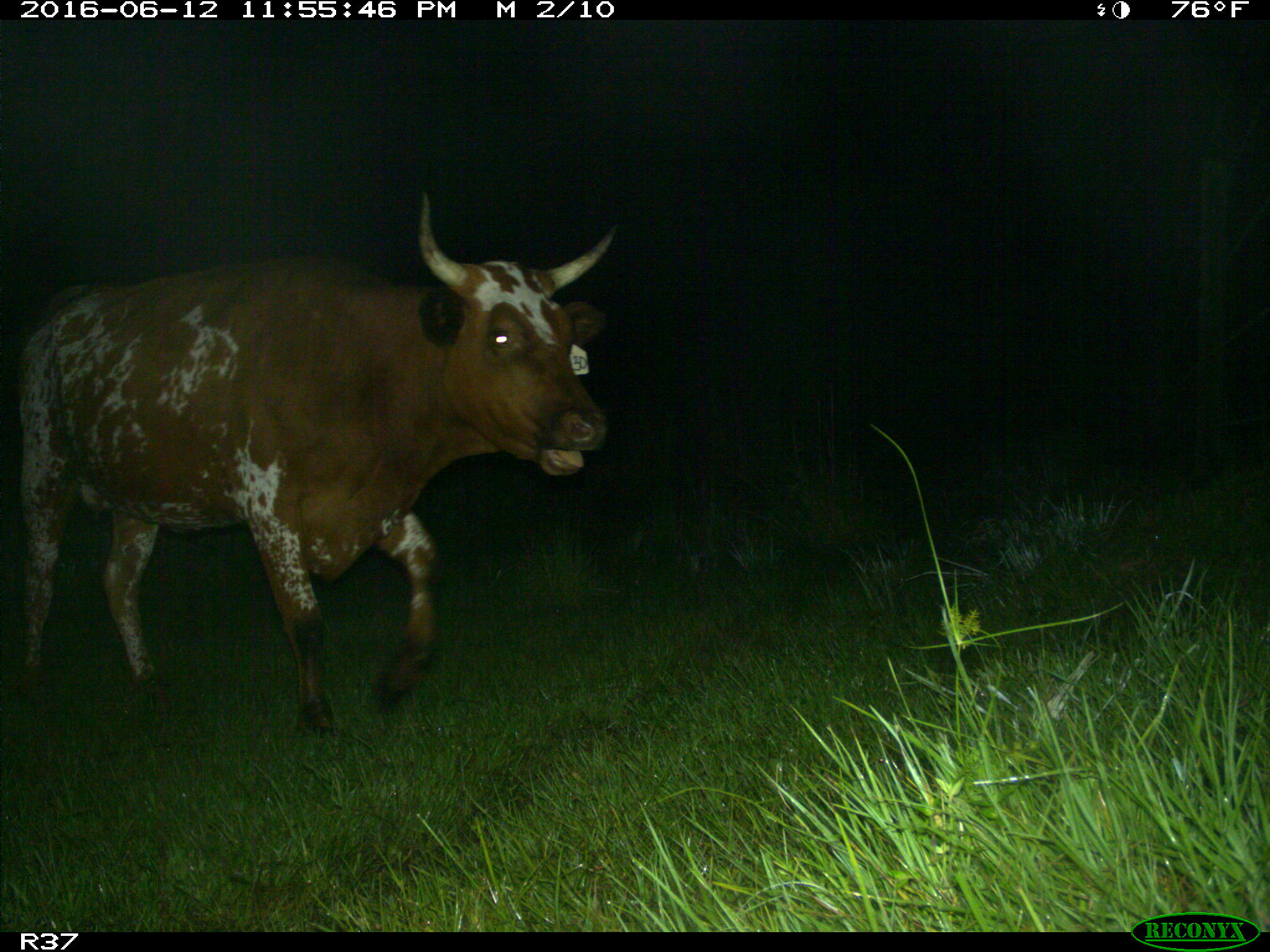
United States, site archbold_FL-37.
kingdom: Animalia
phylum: Chordata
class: Mammalia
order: Artiodactyla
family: Bovidae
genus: Bos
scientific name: Bos taurus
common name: domestic cow